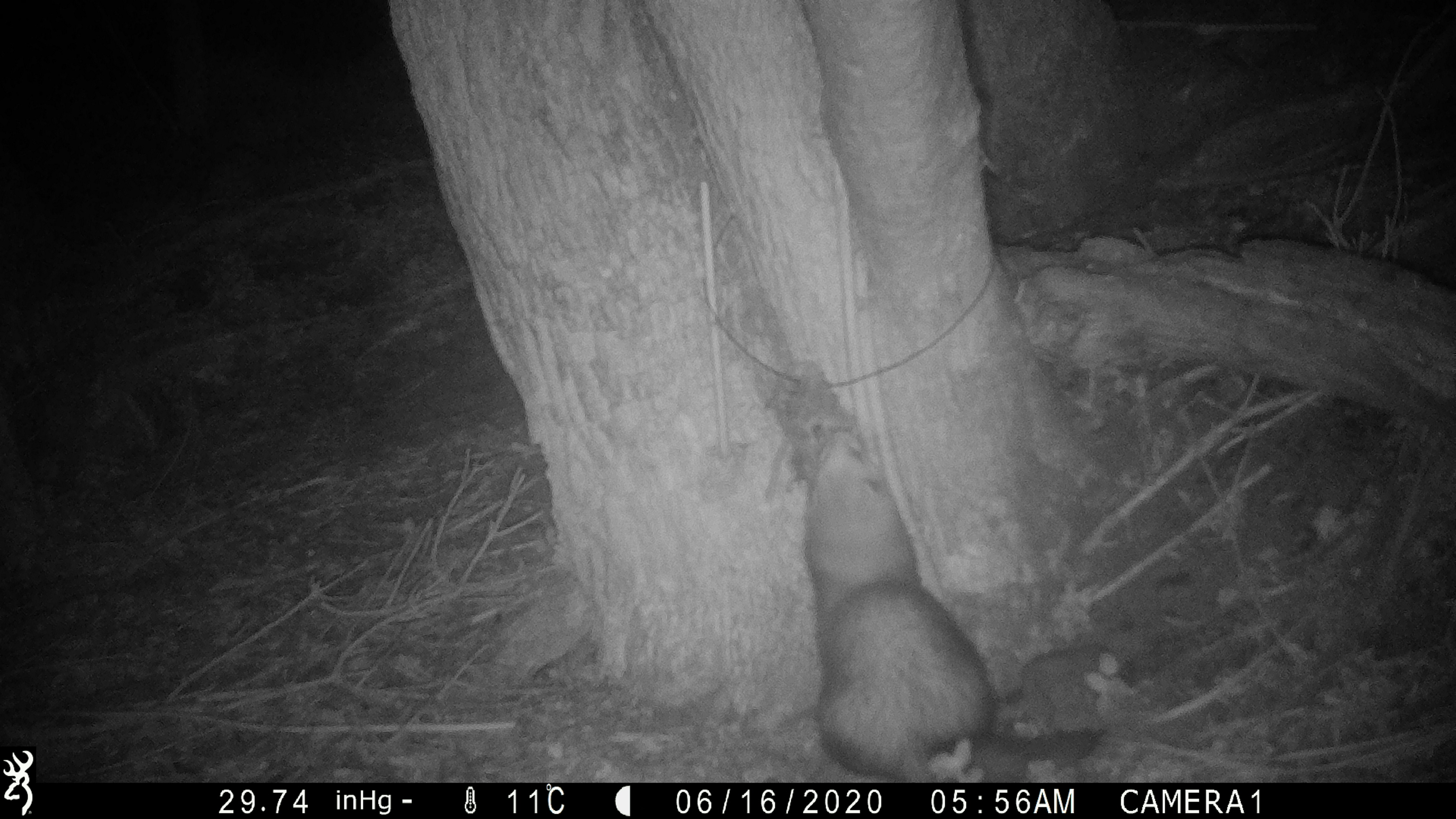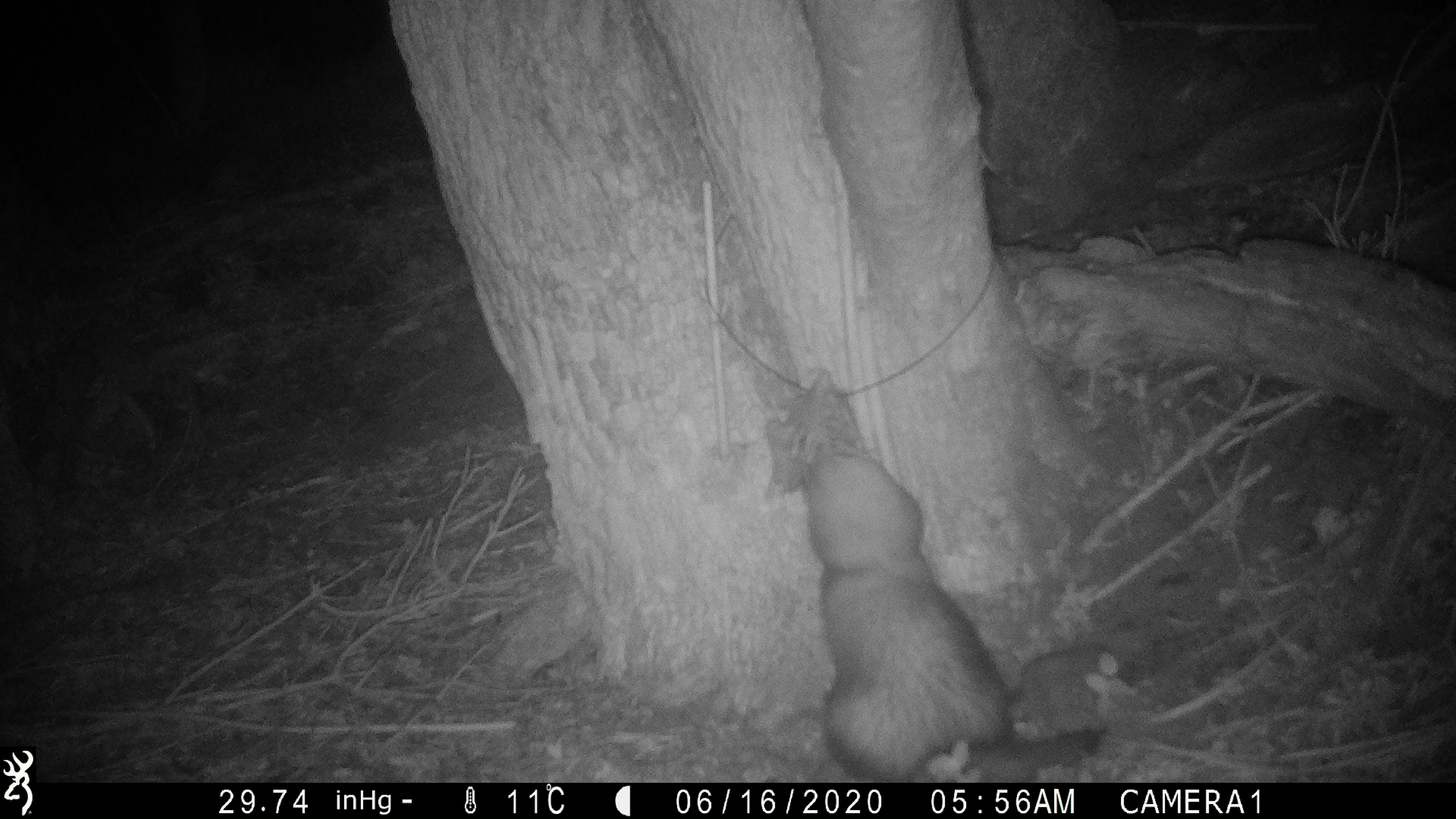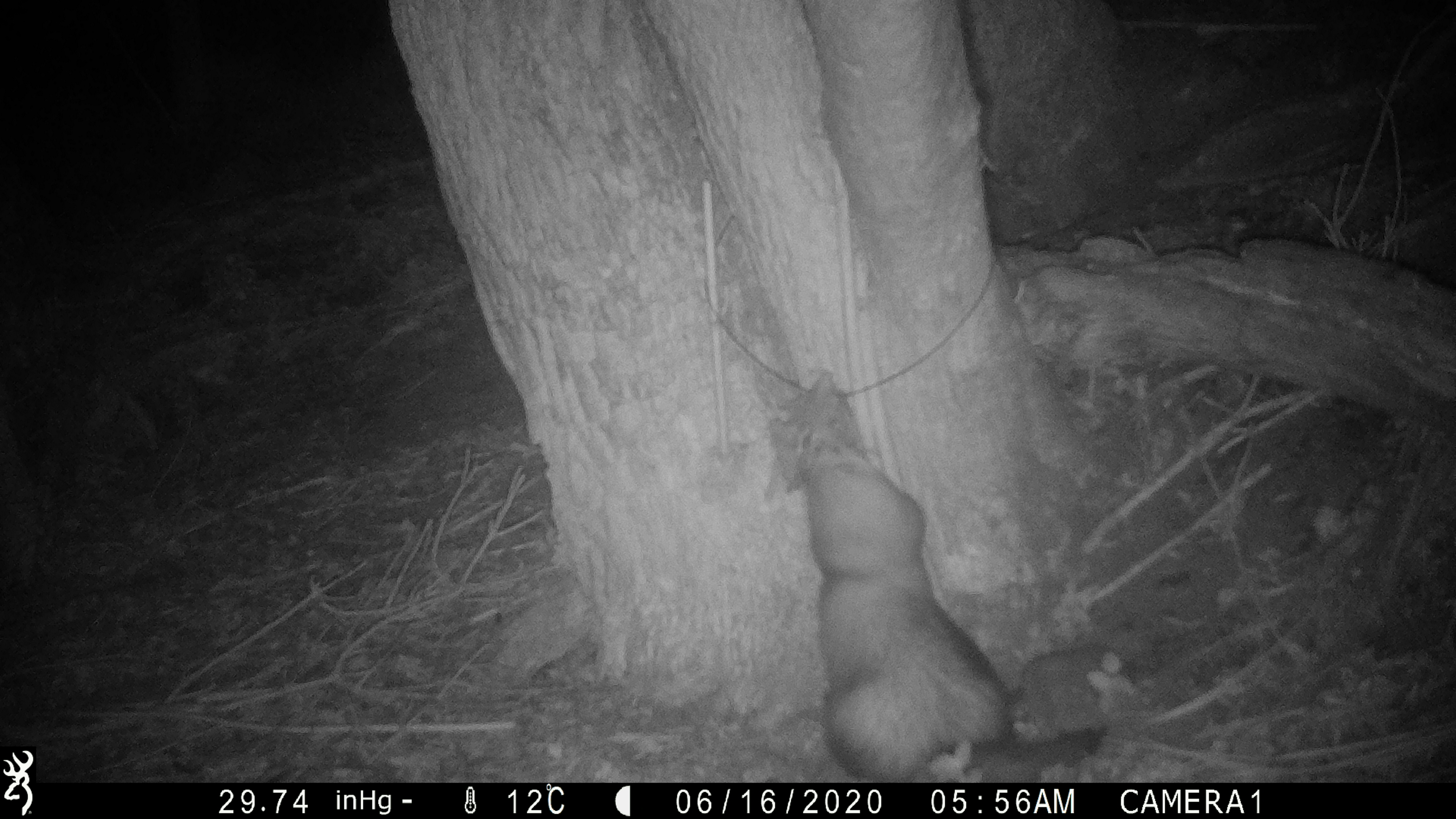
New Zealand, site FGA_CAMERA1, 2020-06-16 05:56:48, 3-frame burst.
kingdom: Animalia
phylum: Chordata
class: Mammalia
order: Carnivora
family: Mustelidae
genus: Mustela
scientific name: Mustela furo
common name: ferret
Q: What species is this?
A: Ferret (Mustela furo).